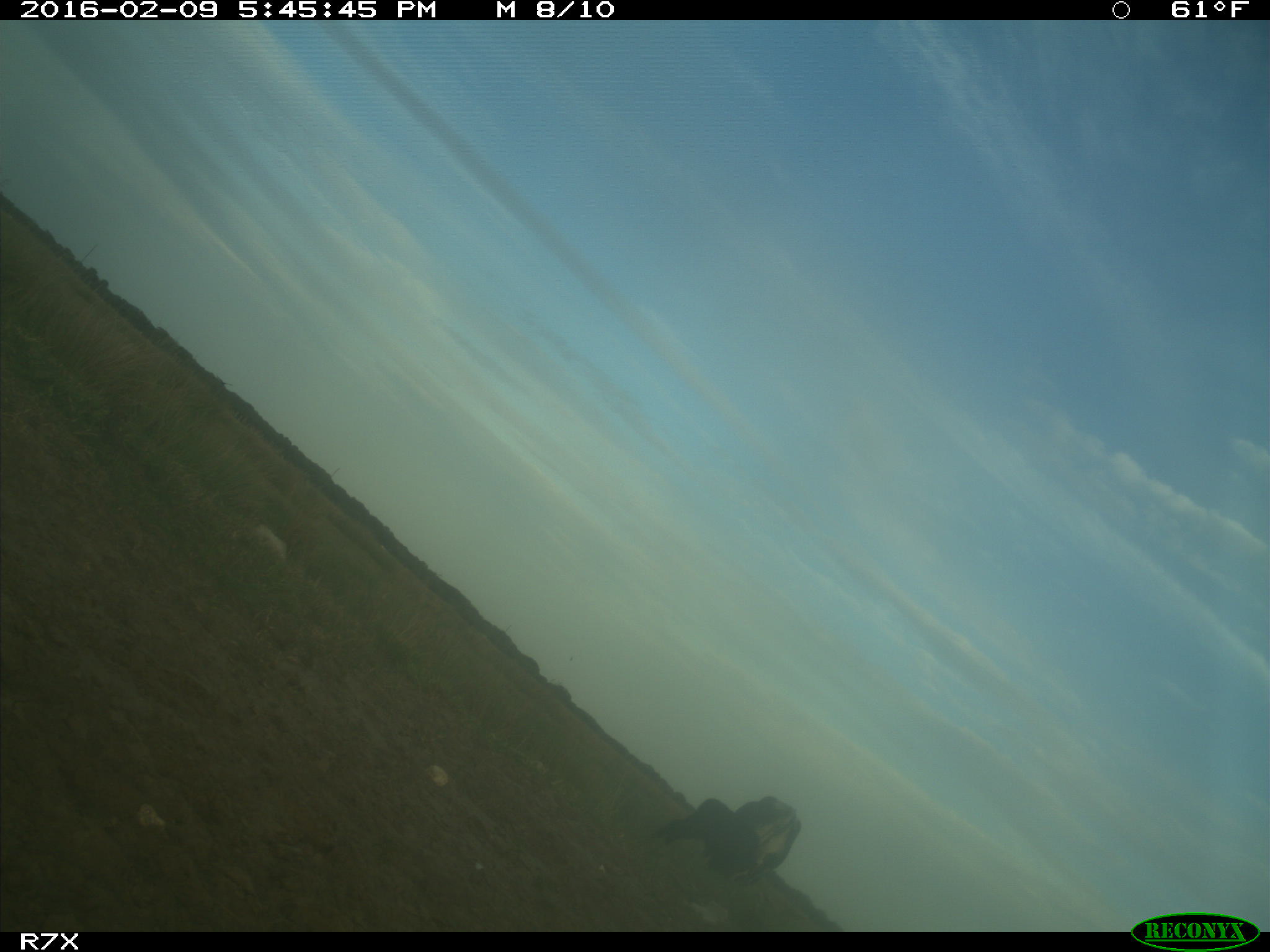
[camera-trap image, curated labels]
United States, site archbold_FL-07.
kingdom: Animalia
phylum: Chordata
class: Mammalia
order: Artiodactyla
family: Bovidae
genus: Bos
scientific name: Bos taurus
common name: domestic cow